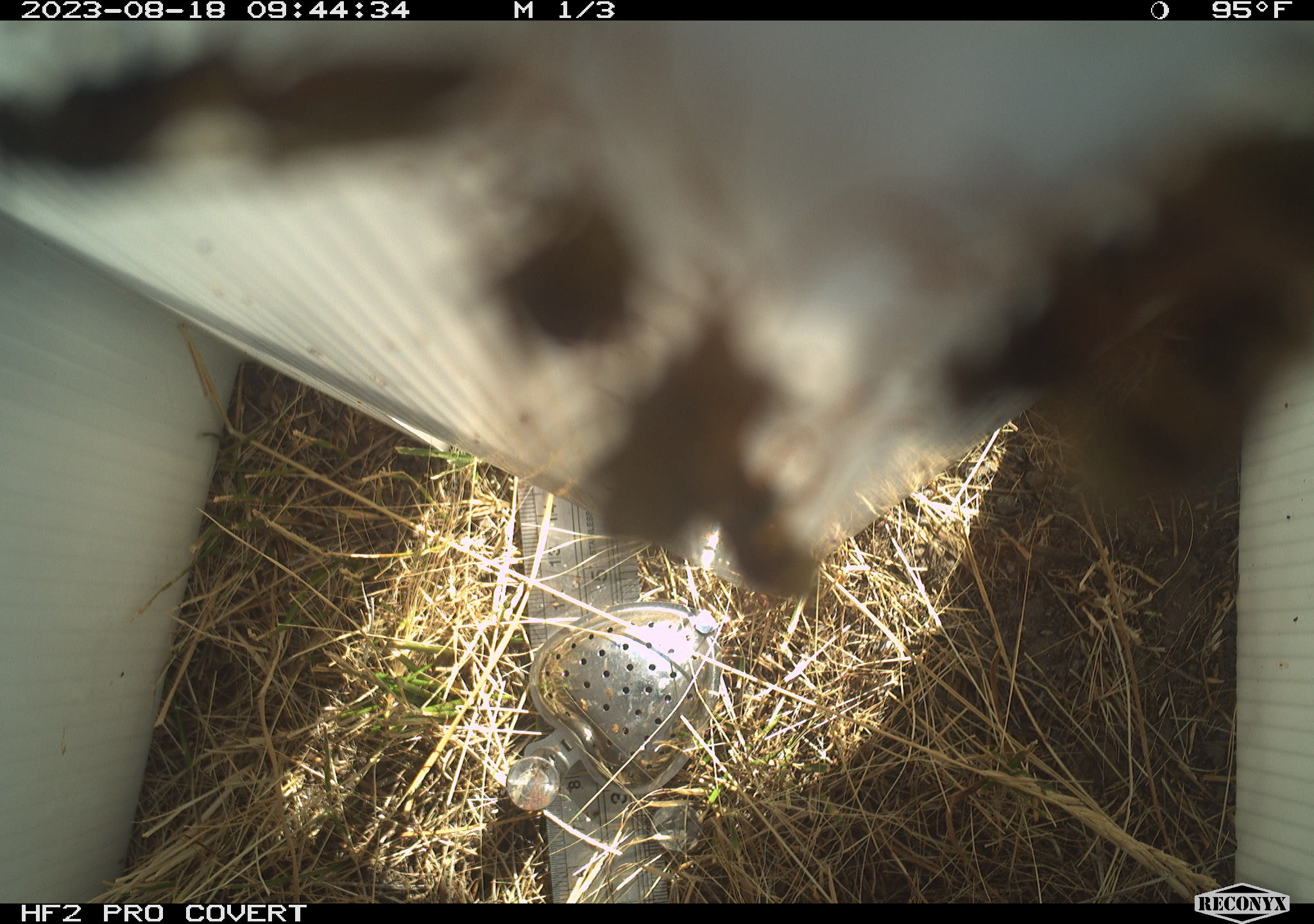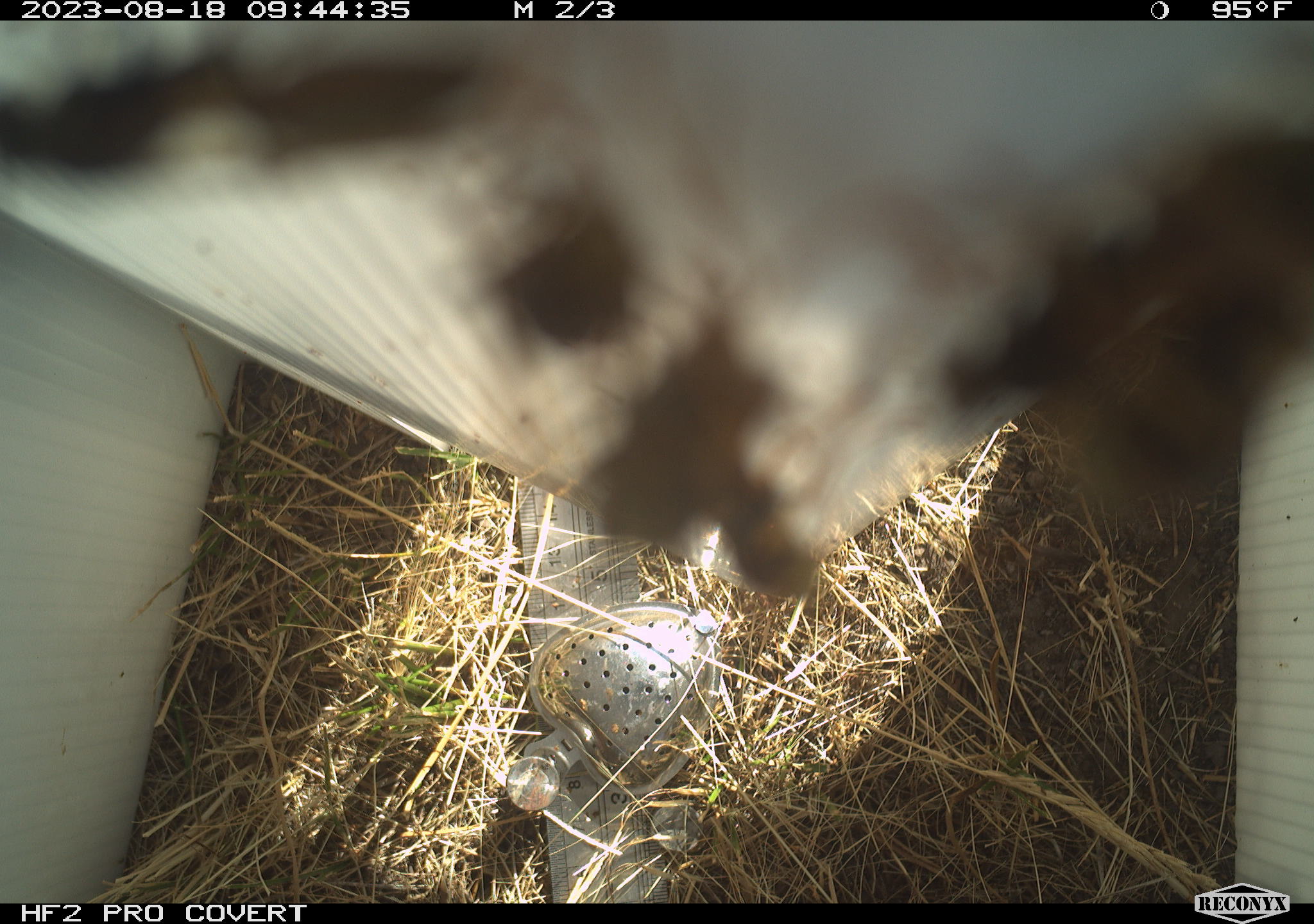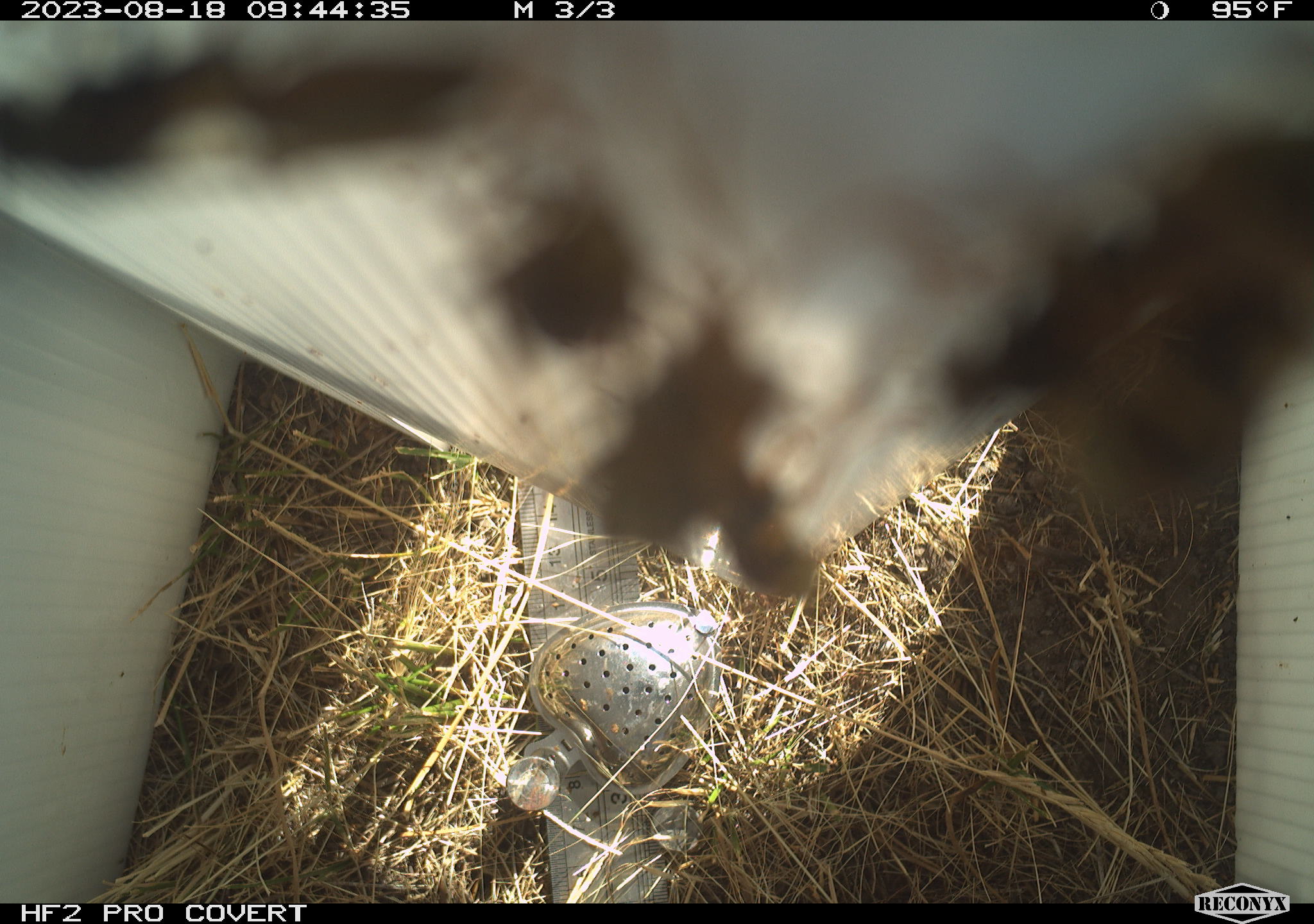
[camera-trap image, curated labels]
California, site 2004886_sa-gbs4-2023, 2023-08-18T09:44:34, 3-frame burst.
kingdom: Animalia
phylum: Arthropoda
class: Insecta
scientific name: Insecta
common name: insect